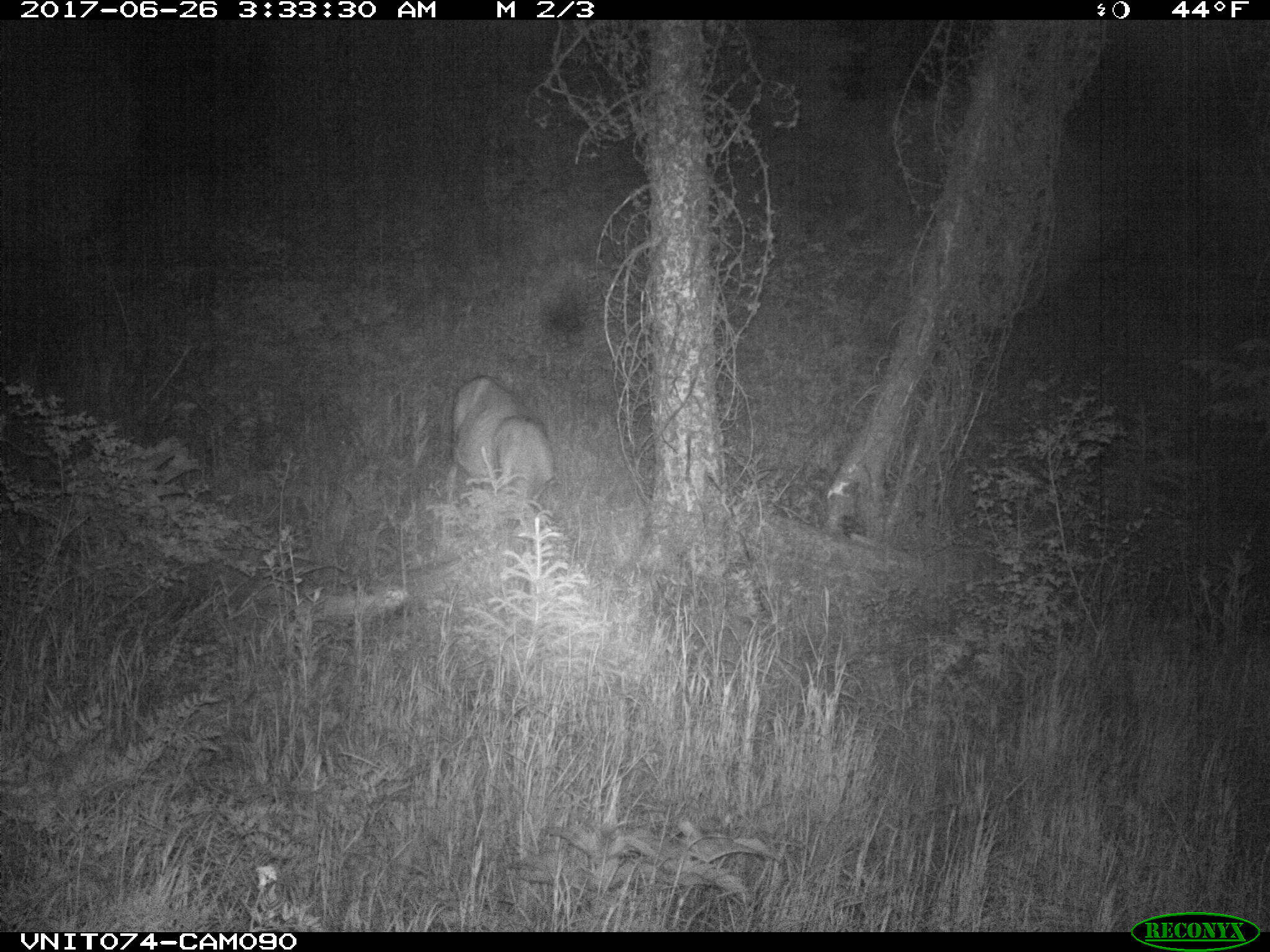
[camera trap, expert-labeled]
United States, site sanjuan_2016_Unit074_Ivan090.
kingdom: Animalia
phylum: Chordata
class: Mammalia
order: Artiodactyla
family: Cervidae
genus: Odocoileus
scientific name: Odocoileus hemionus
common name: mule deer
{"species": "Odocoileus hemionus (mule deer)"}